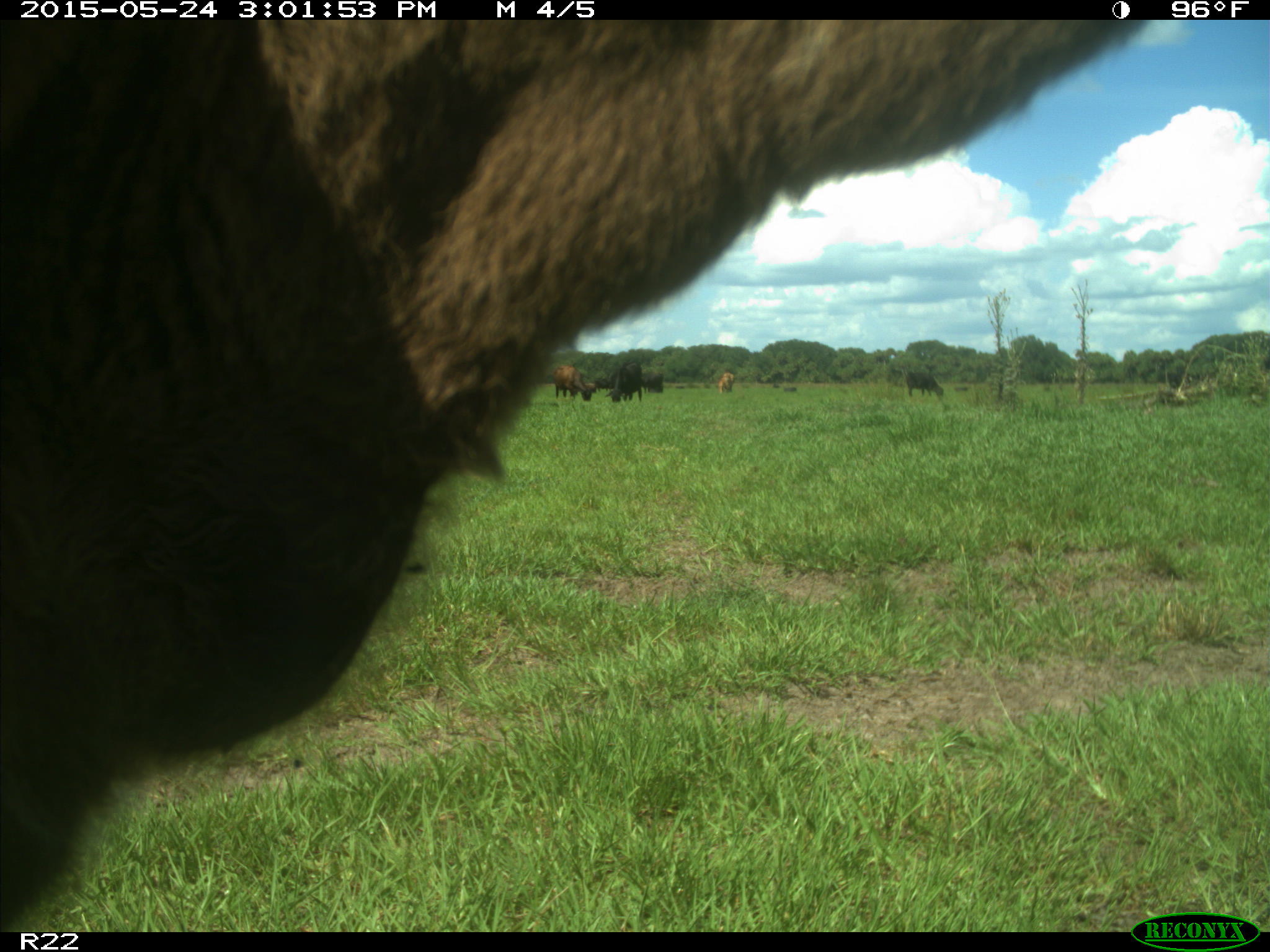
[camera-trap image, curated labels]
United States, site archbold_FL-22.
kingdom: Animalia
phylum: Chordata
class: Mammalia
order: Artiodactyla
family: Bovidae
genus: Bos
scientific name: Bos taurus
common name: domestic cow